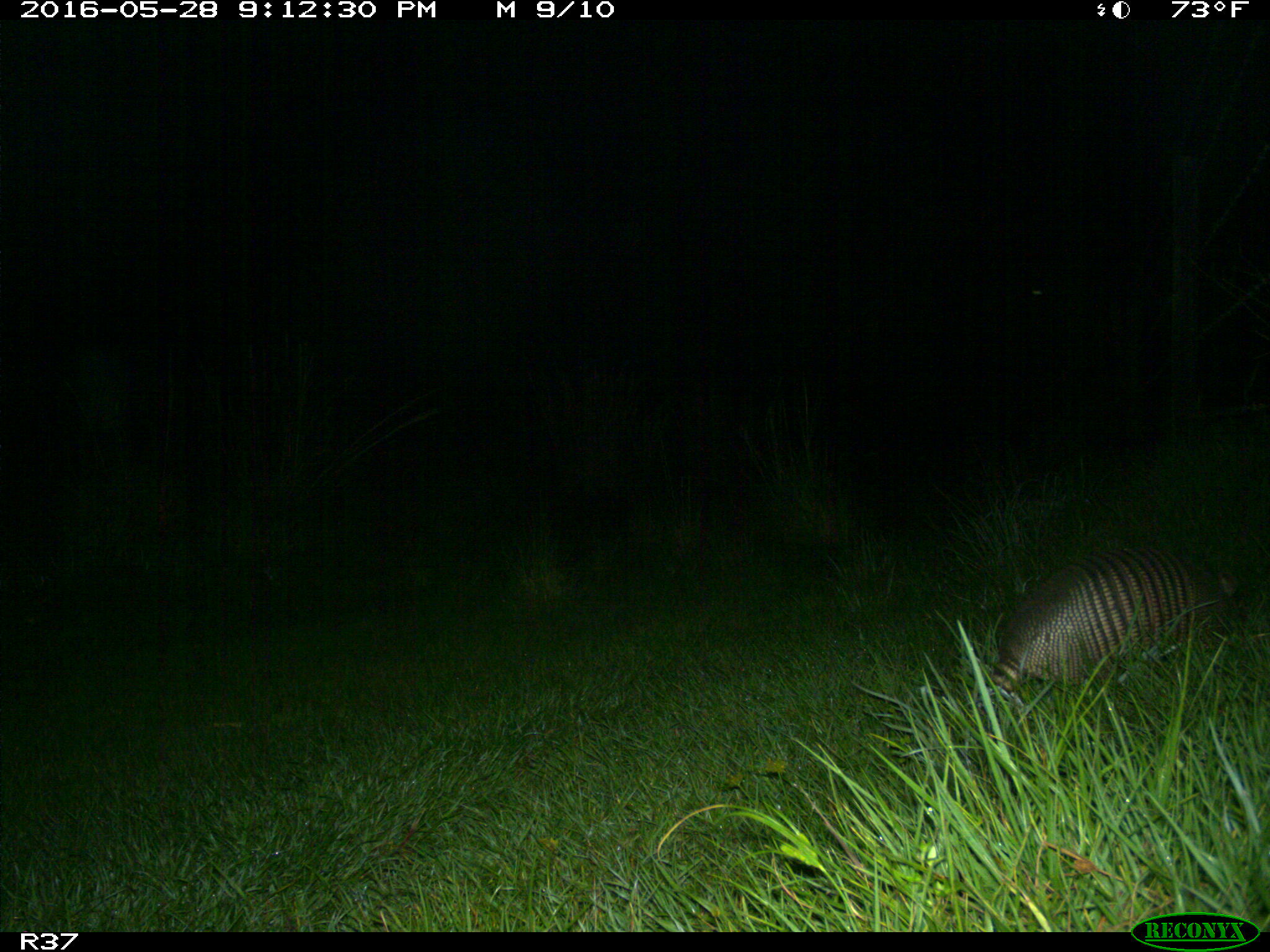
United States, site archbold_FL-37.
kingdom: Animalia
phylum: Chordata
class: Mammalia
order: Cingulata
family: Dasypodidae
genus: Dasypus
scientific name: Dasypus novemcinctus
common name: nine-banded armadillo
Dasypus novemcinctus (nine-banded armadillo).